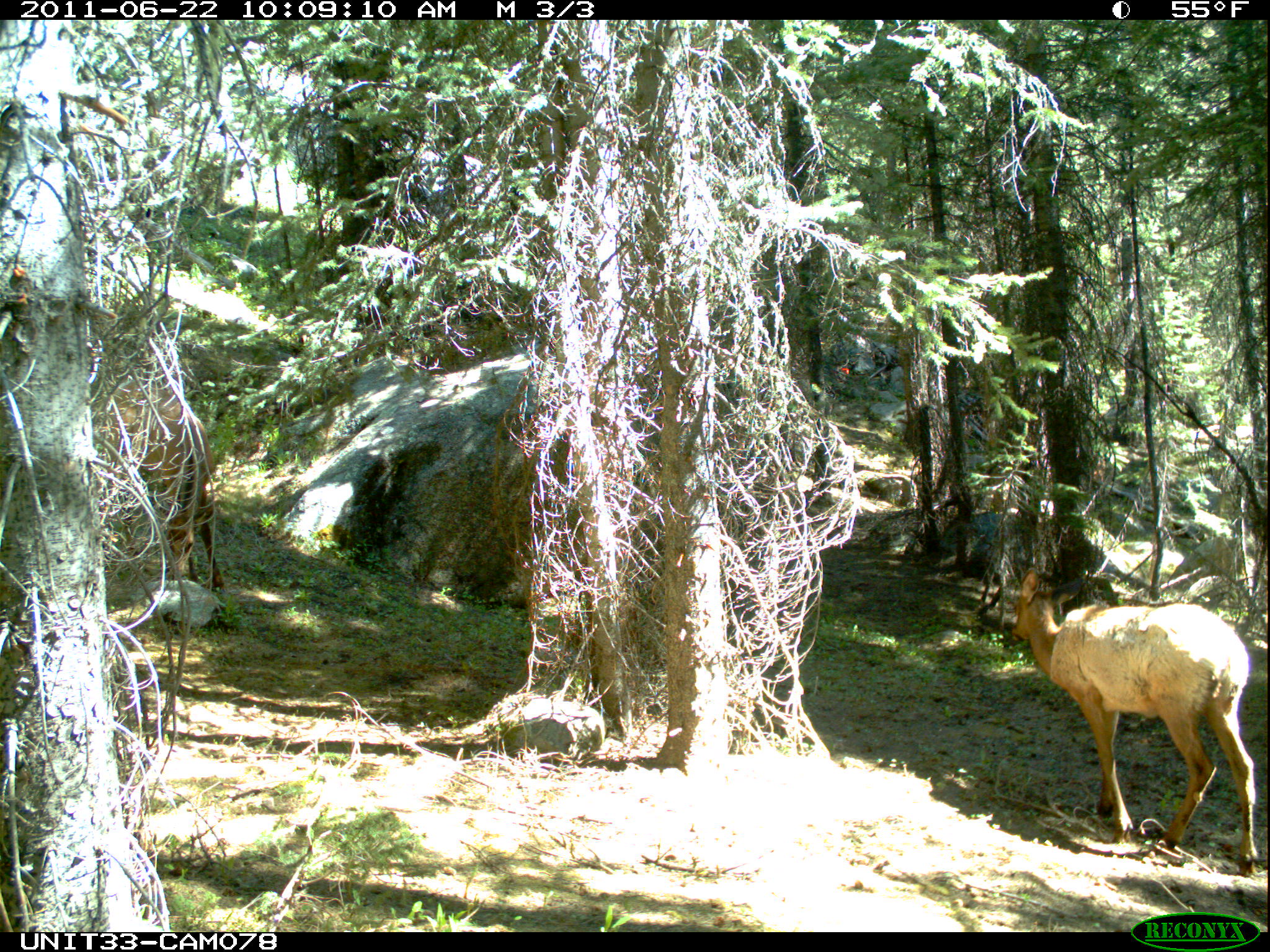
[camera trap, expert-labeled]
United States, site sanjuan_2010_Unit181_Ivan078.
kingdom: Animalia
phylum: Chordata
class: Mammalia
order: Artiodactyla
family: Cervidae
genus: Cervus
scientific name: Cervus elaphus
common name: red deer